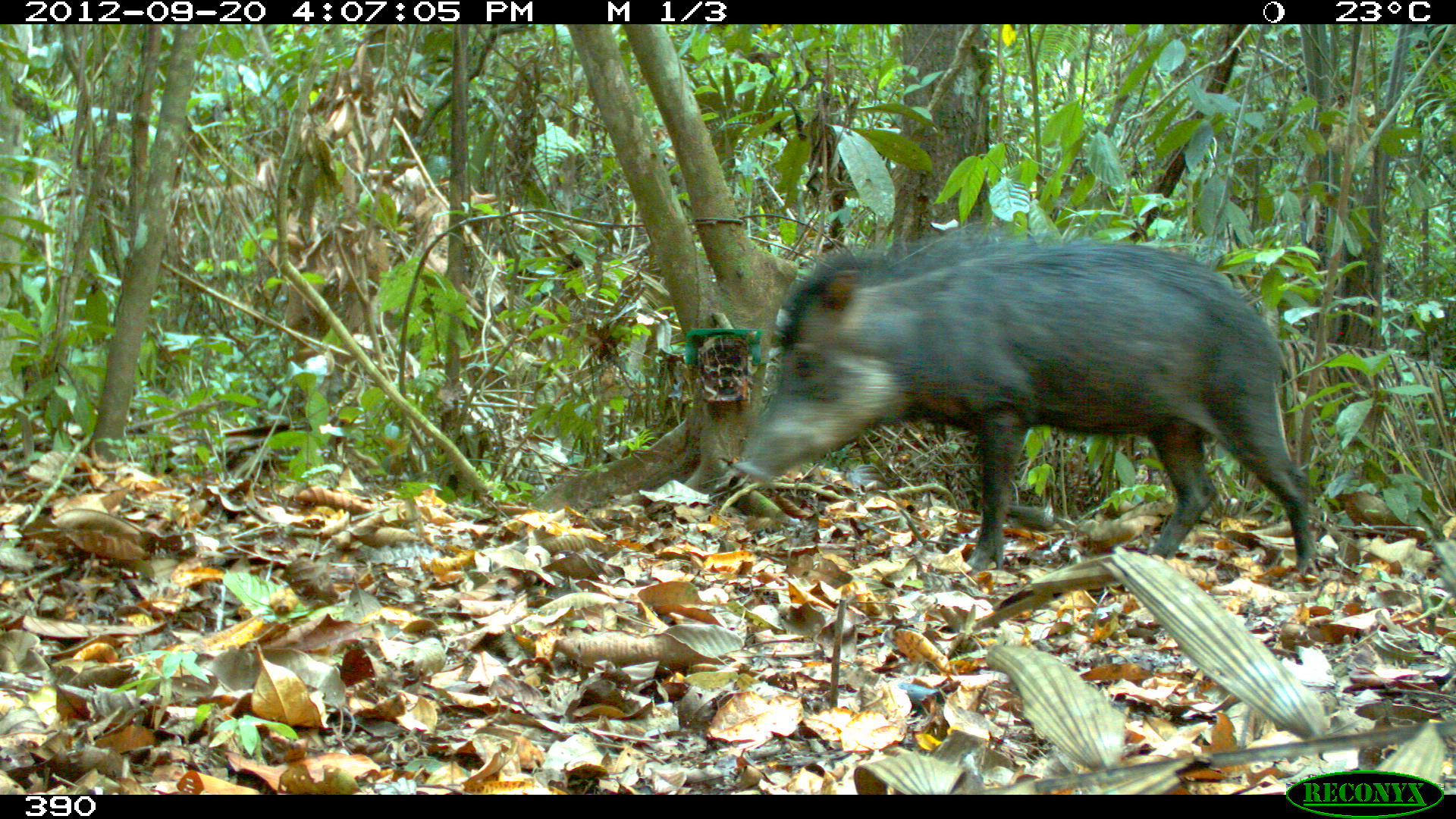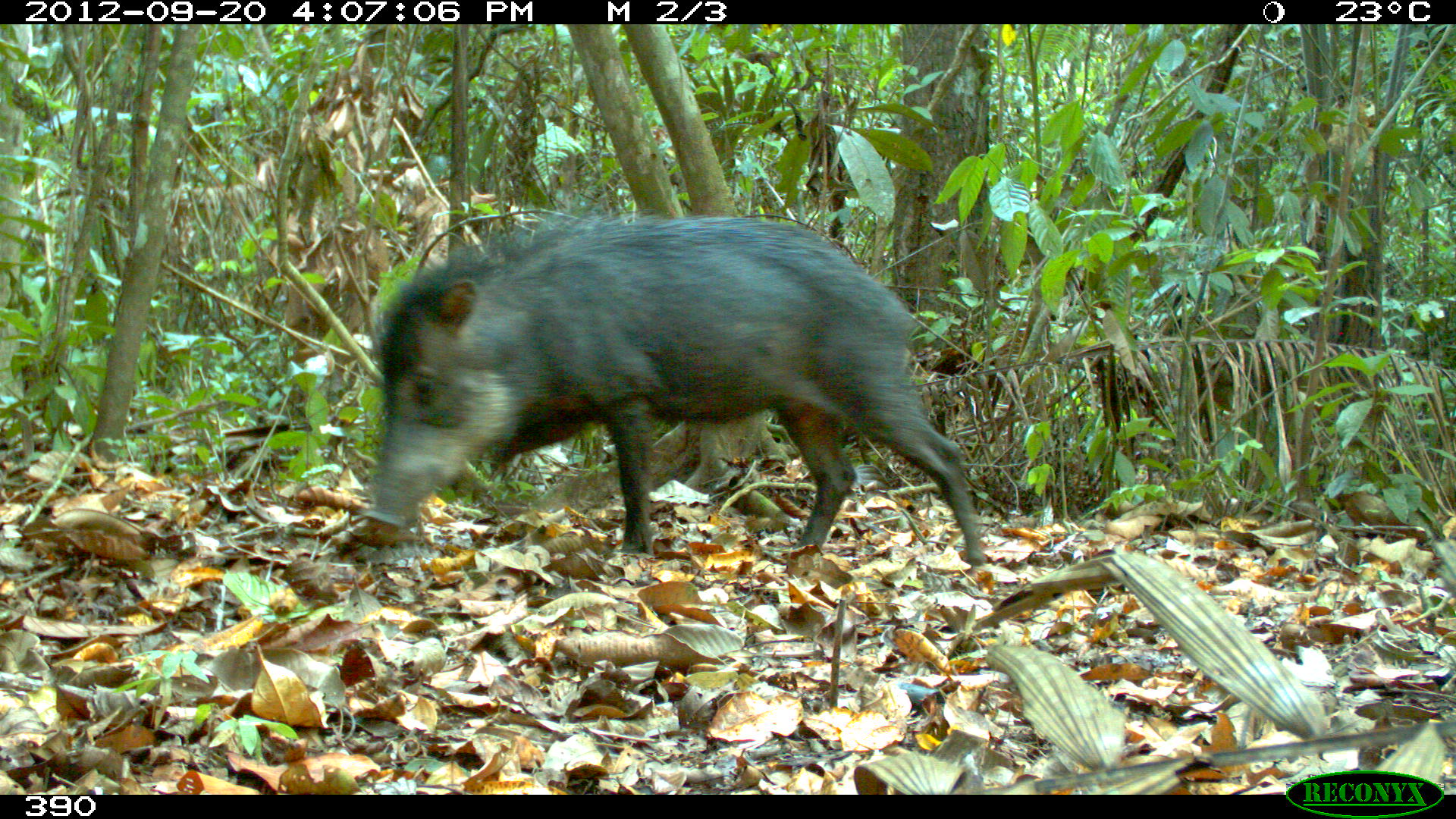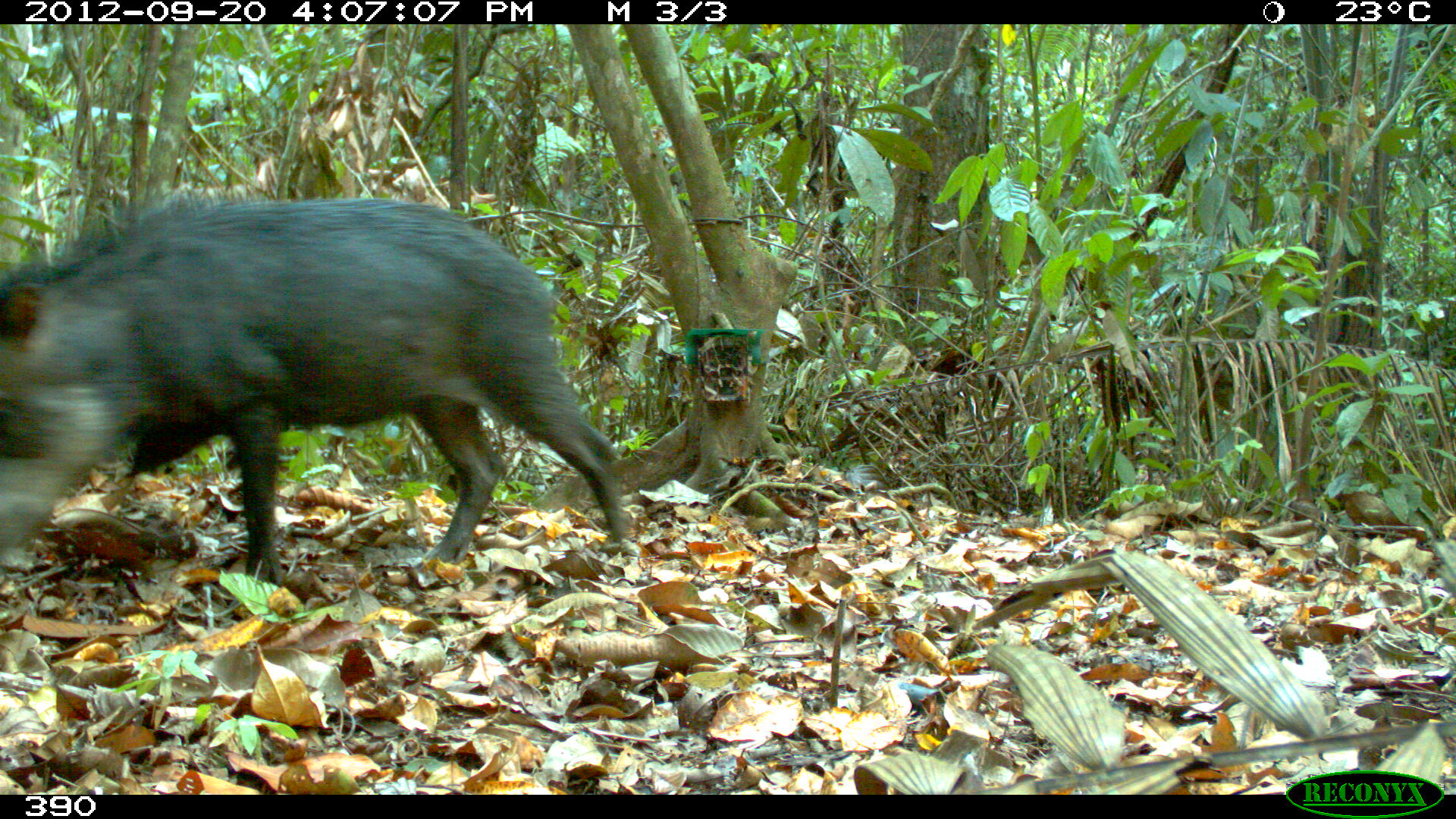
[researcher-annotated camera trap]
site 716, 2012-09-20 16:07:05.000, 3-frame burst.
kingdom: Animalia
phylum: Chordata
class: Mammalia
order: Artiodactyla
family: Tayassuidae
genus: Tayassu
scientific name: Tayassu pecari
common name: white-lipped peccary